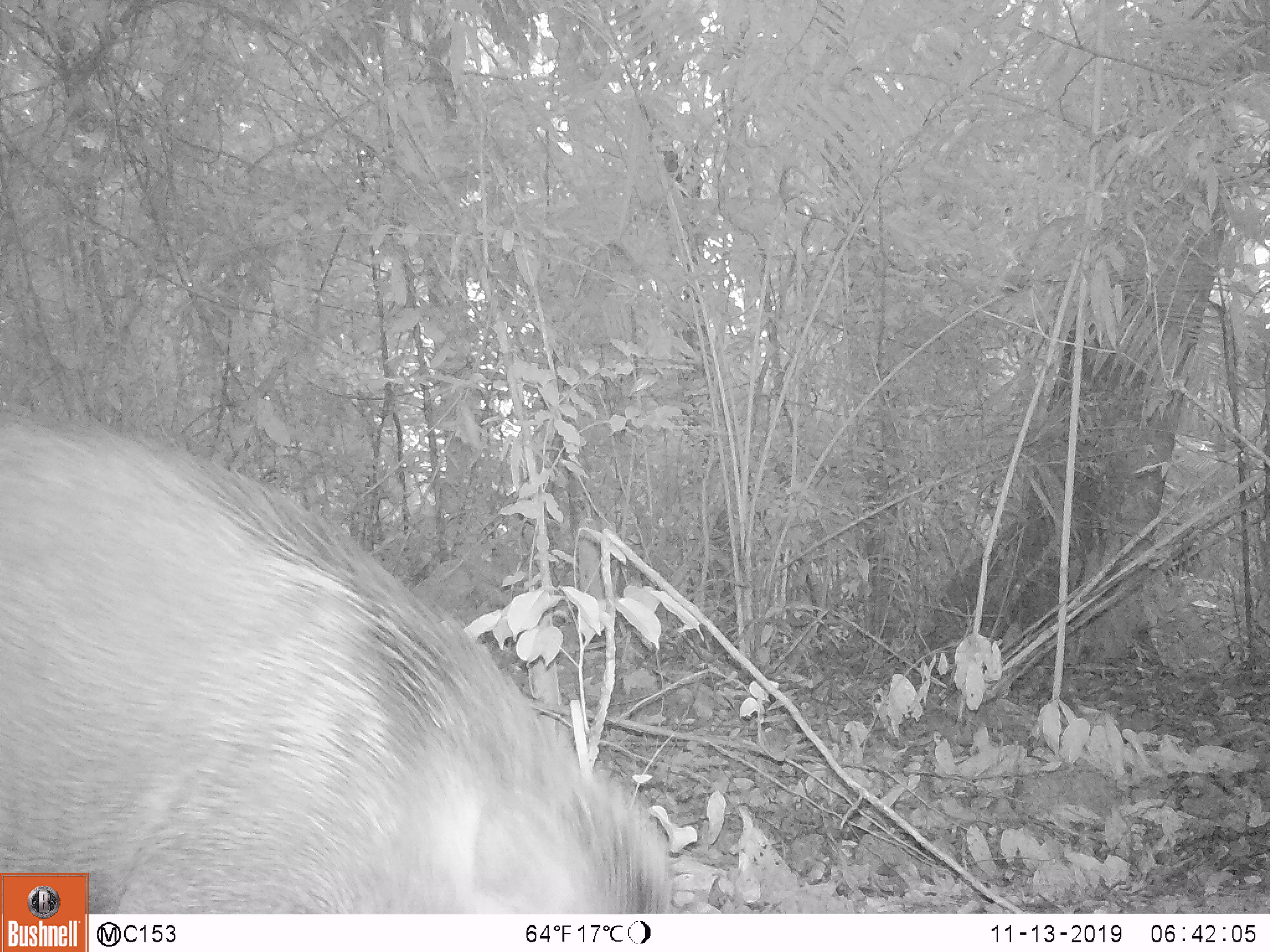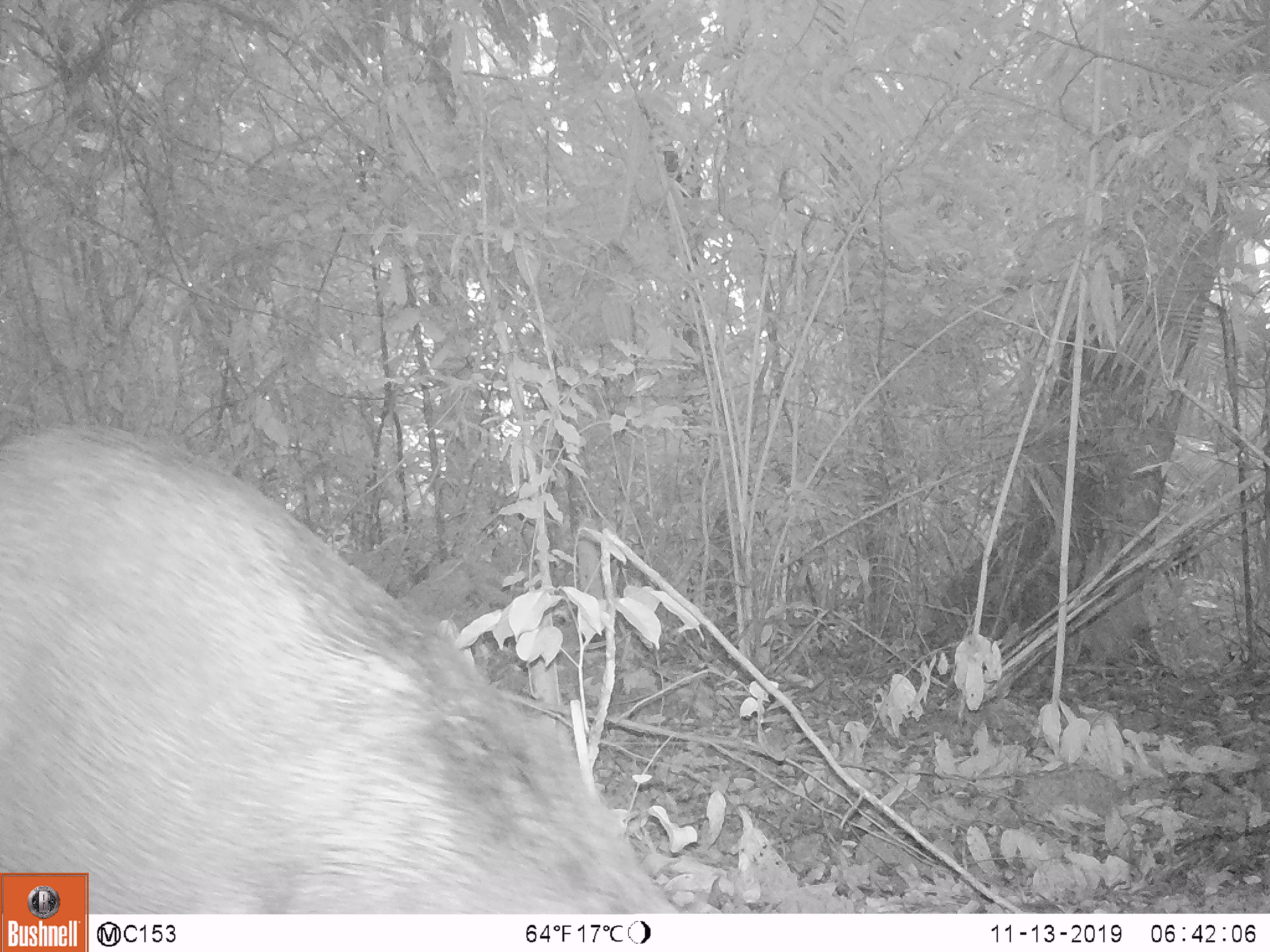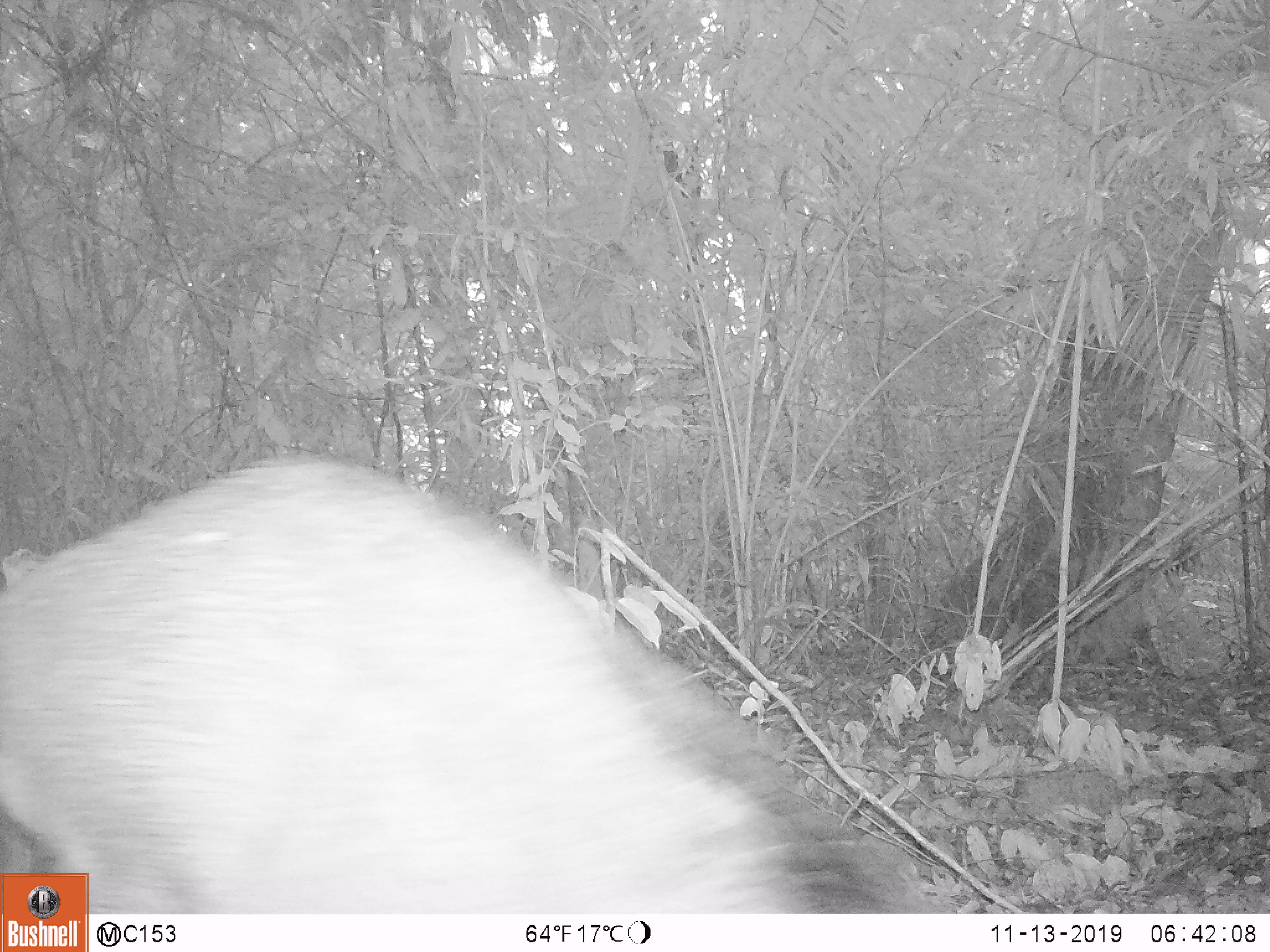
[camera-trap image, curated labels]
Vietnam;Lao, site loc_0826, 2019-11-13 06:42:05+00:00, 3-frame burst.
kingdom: Animalia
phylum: Chordata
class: Mammalia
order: Artiodactyla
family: Suidae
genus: Sus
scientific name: Sus scrofa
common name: eurasian wild pig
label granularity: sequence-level